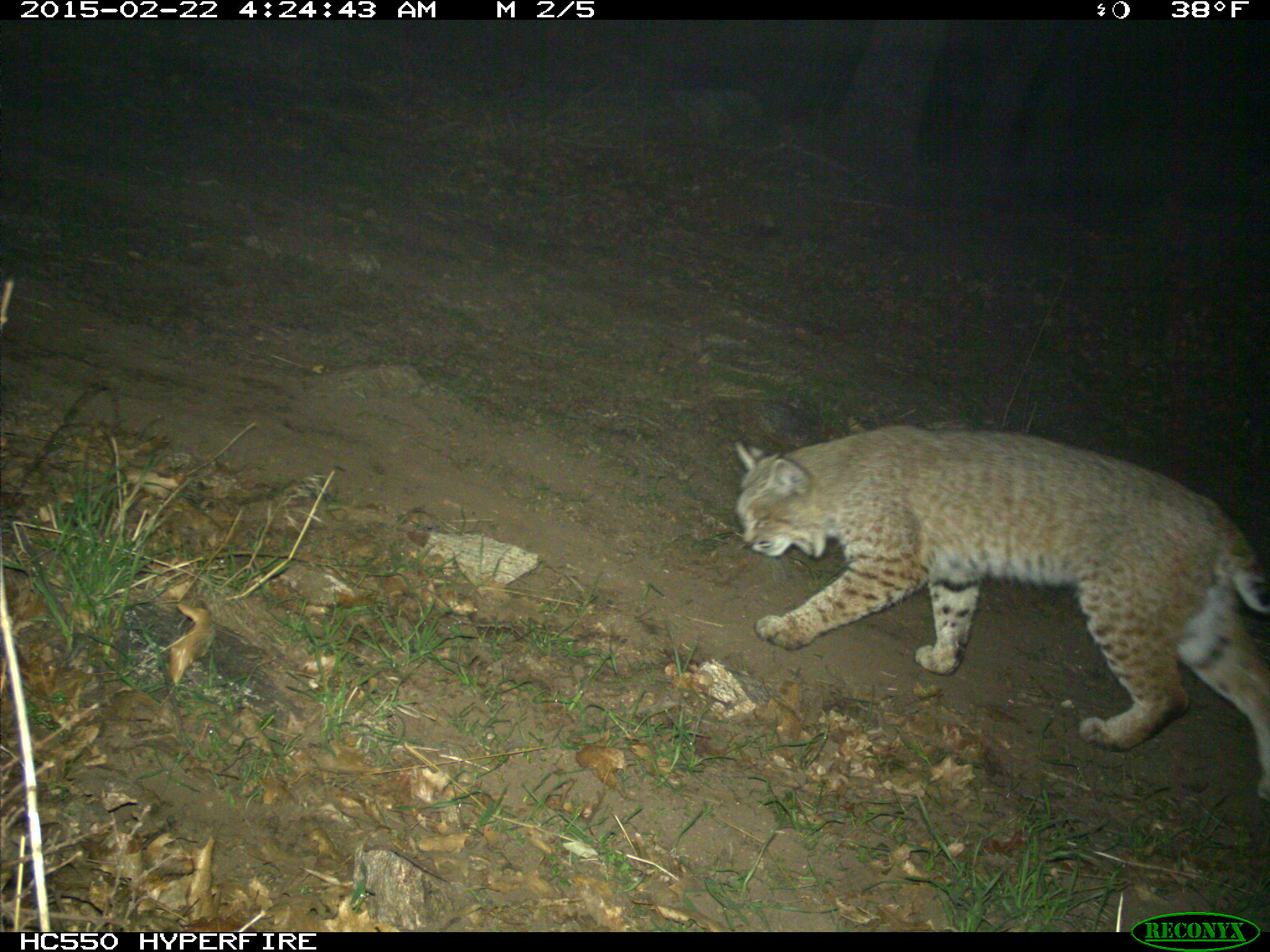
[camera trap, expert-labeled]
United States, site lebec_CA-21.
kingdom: Animalia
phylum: Chordata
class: Mammalia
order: Carnivora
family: Felidae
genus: Lynx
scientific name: Lynx rufus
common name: bobcat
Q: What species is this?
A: Lynx rufus (bobcat).